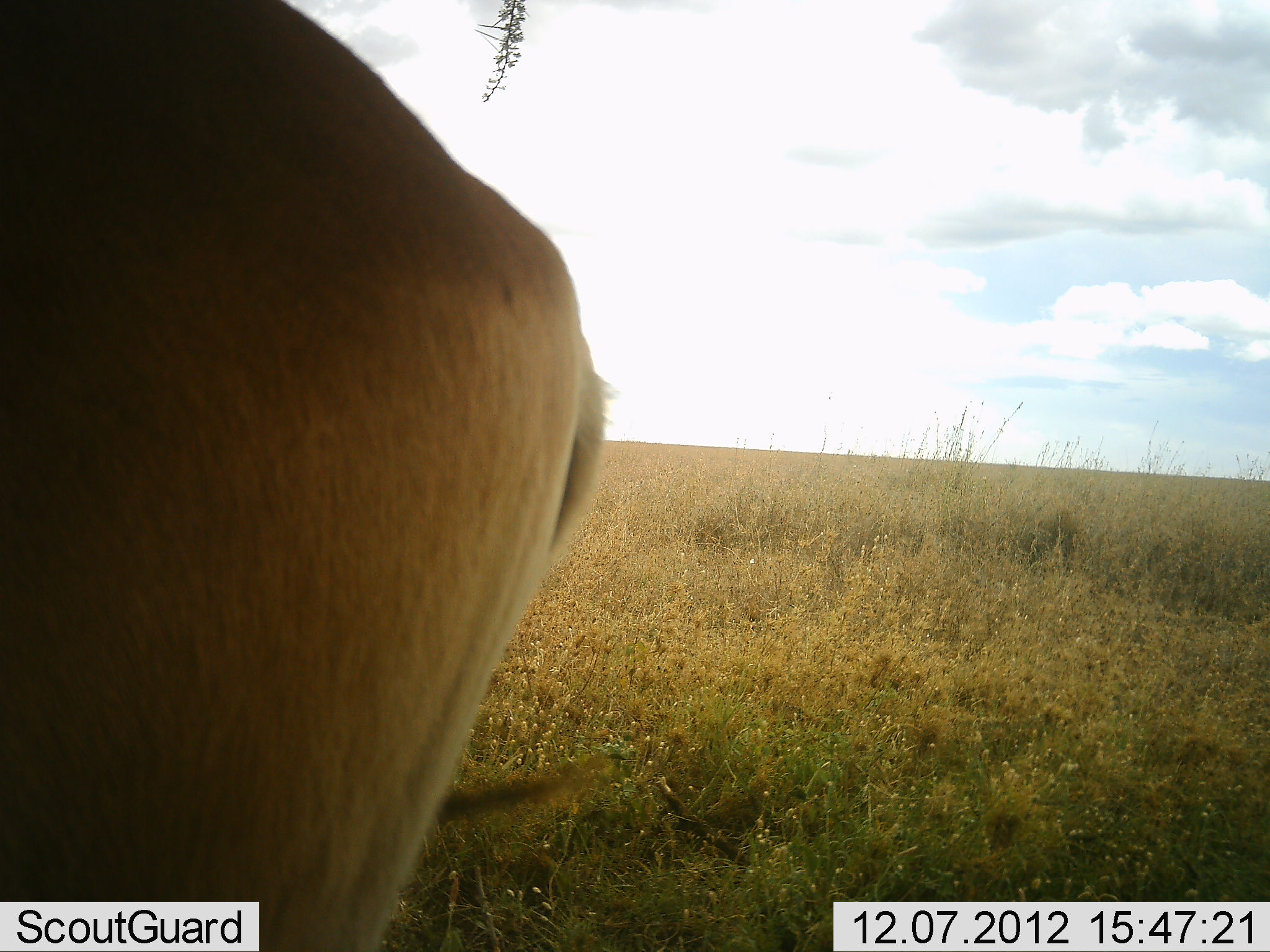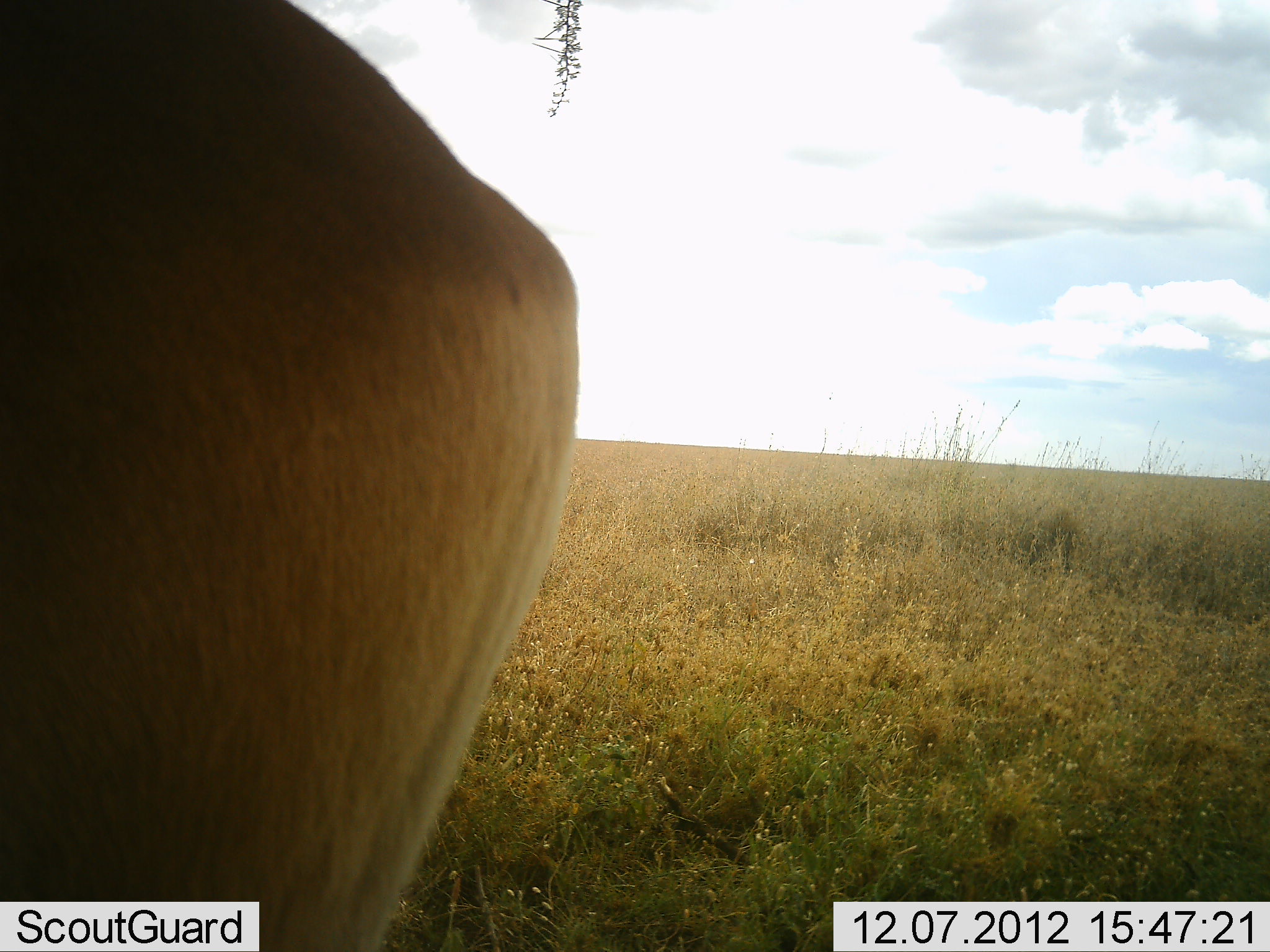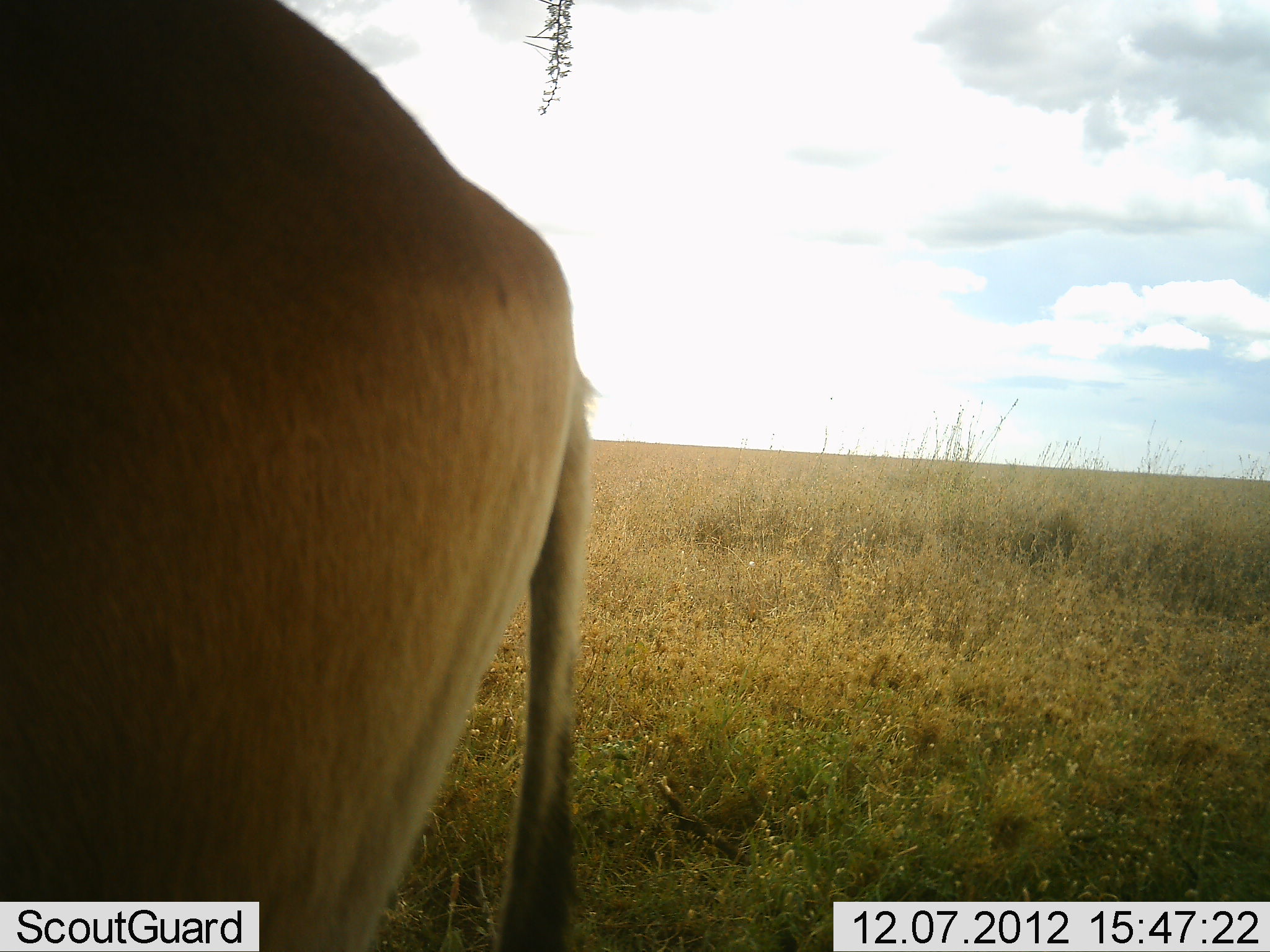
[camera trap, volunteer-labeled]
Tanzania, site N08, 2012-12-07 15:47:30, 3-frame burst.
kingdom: Animalia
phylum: Chordata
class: Mammalia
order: Artiodactyla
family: Bovidae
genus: Alcelaphus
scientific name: Alcelaphus buselaphus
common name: hartebeest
Hartebeest (Alcelaphus buselaphus), count 1. Behavior (volunteer vote fractions): standing 100%, resting 0%, moving 0%, interacting 0%. Young present (vote fraction): 0%. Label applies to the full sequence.